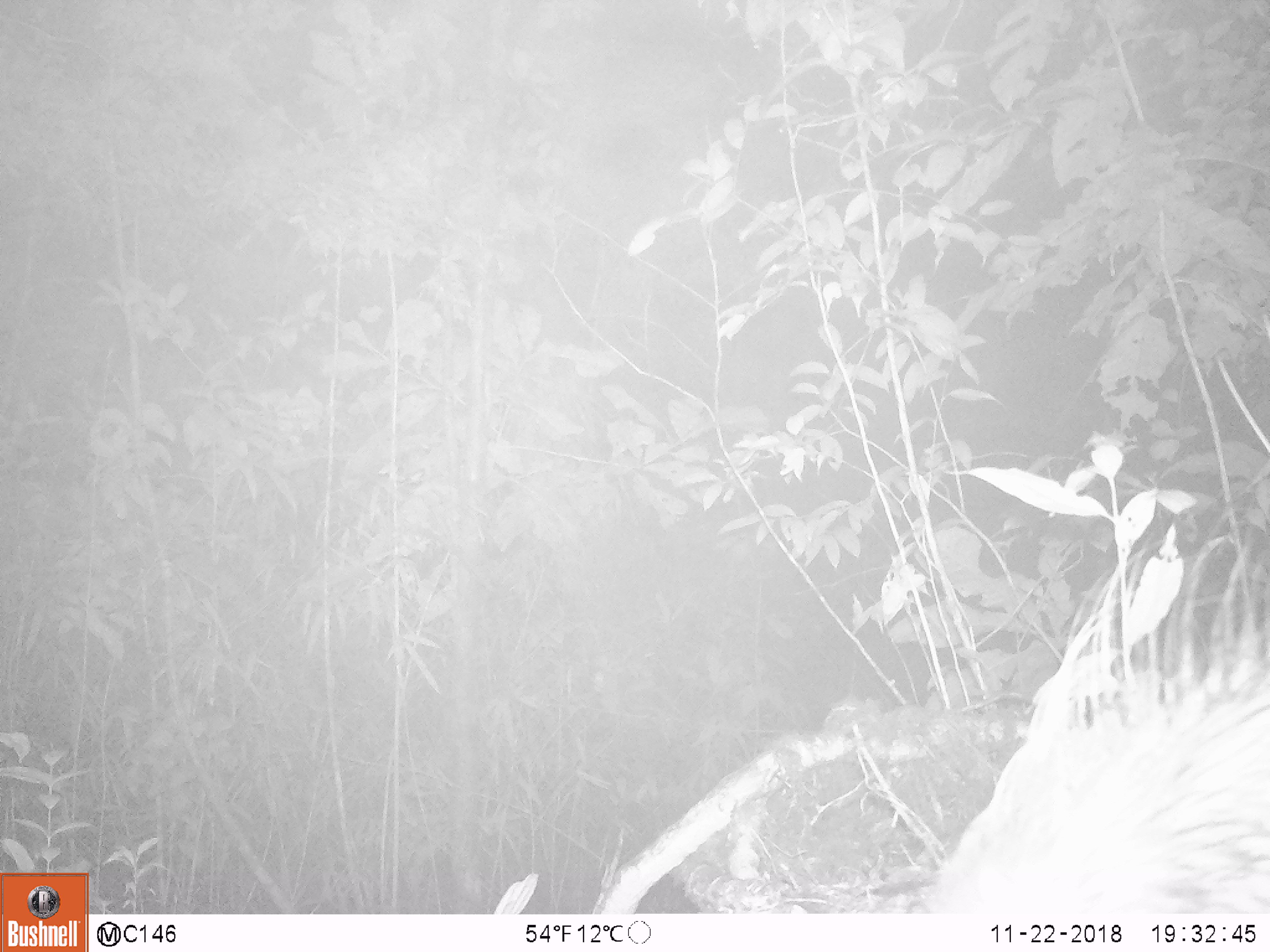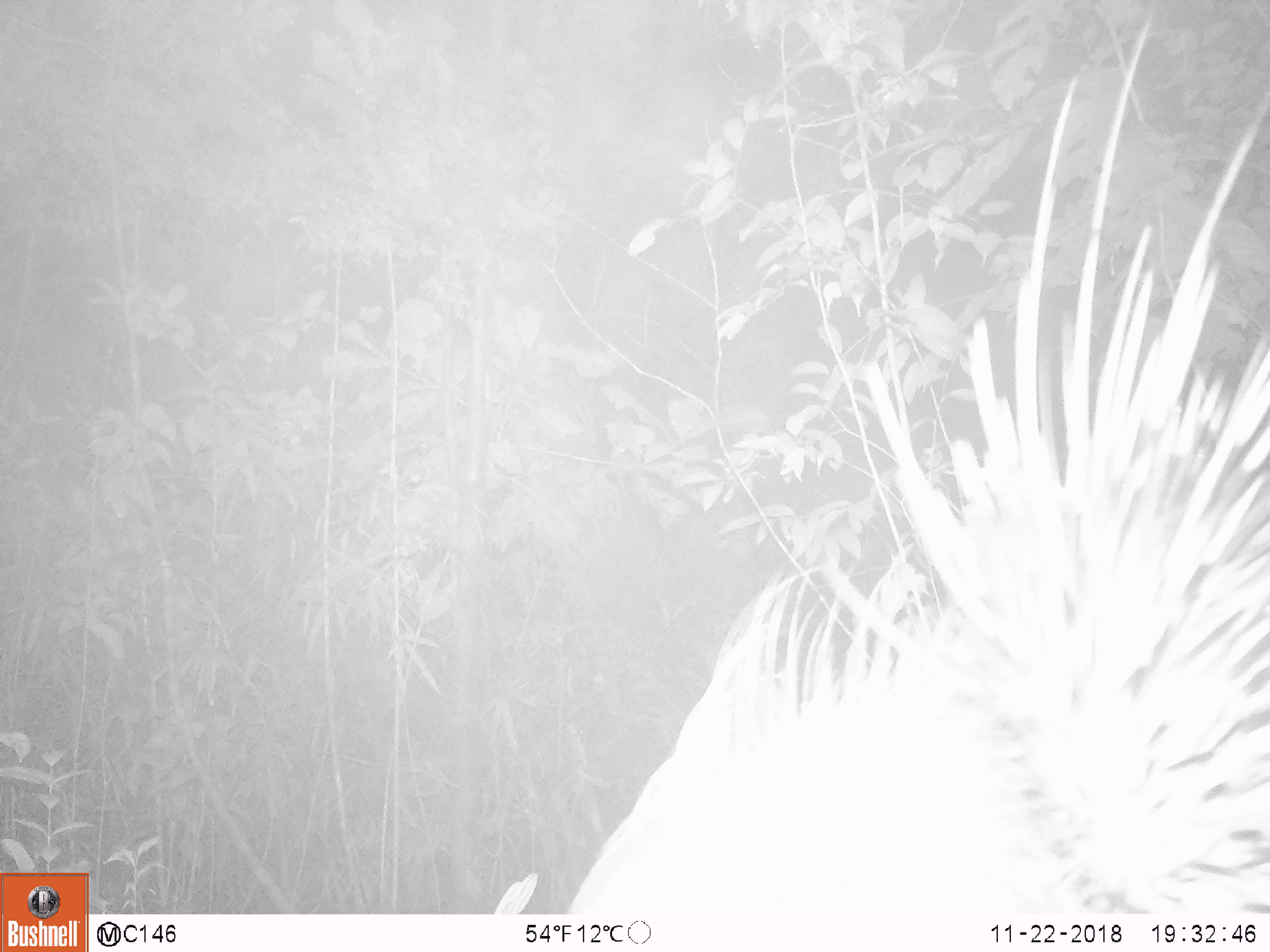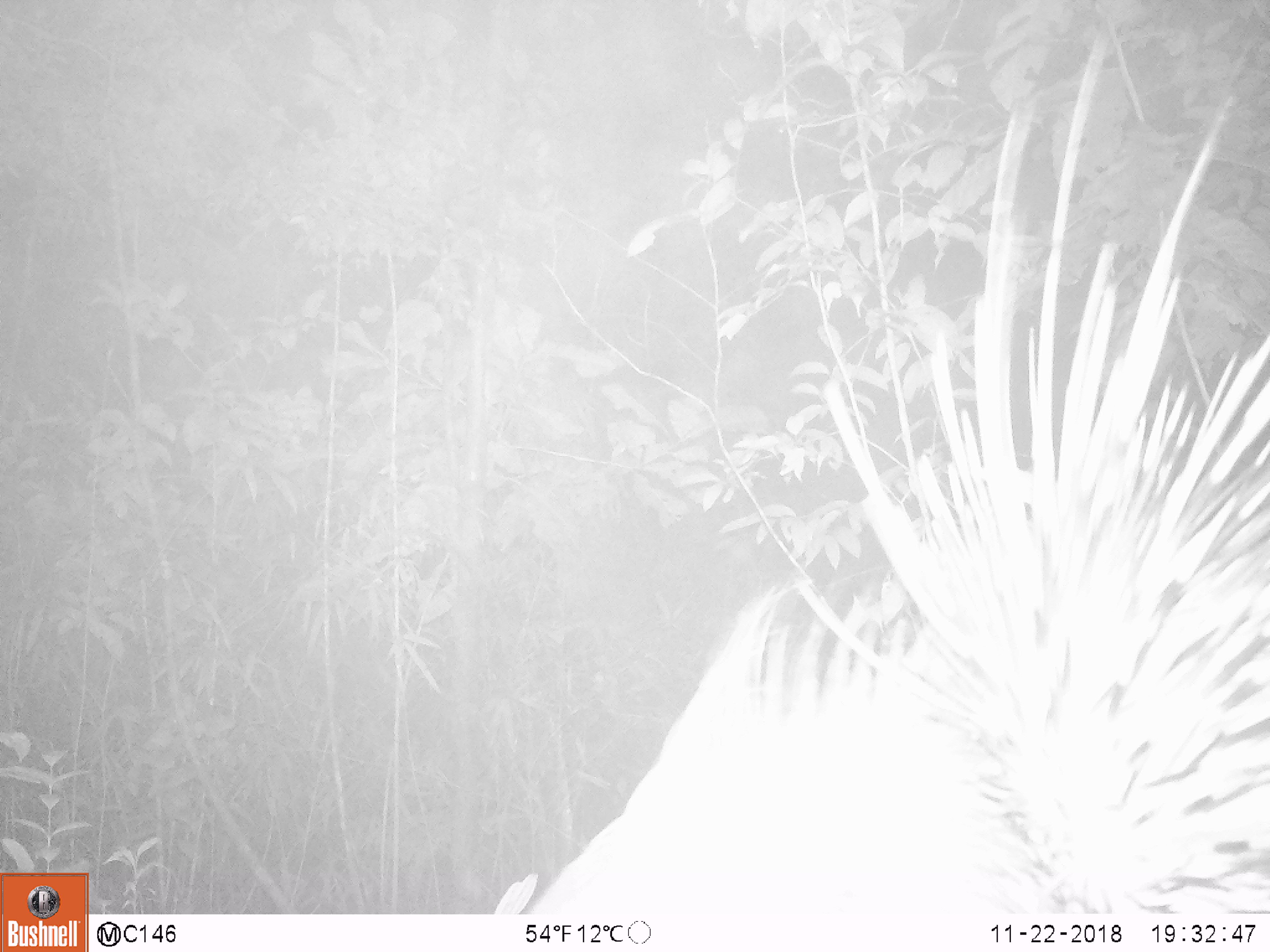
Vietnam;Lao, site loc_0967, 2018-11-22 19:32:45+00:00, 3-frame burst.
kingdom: Animalia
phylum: Chordata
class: Mammalia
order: Rodentia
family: Hystricidae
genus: Hystrix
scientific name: Hystrix brachyura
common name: malayan porcupine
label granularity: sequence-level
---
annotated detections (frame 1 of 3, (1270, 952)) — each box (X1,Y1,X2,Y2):
malayan porcupine: (922,487,1268,919)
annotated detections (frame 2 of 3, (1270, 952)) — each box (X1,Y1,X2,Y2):
malayan porcupine: (566,0,1268,909)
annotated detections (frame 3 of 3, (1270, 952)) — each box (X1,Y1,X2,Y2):
malayan porcupine: (489,20,1269,911)